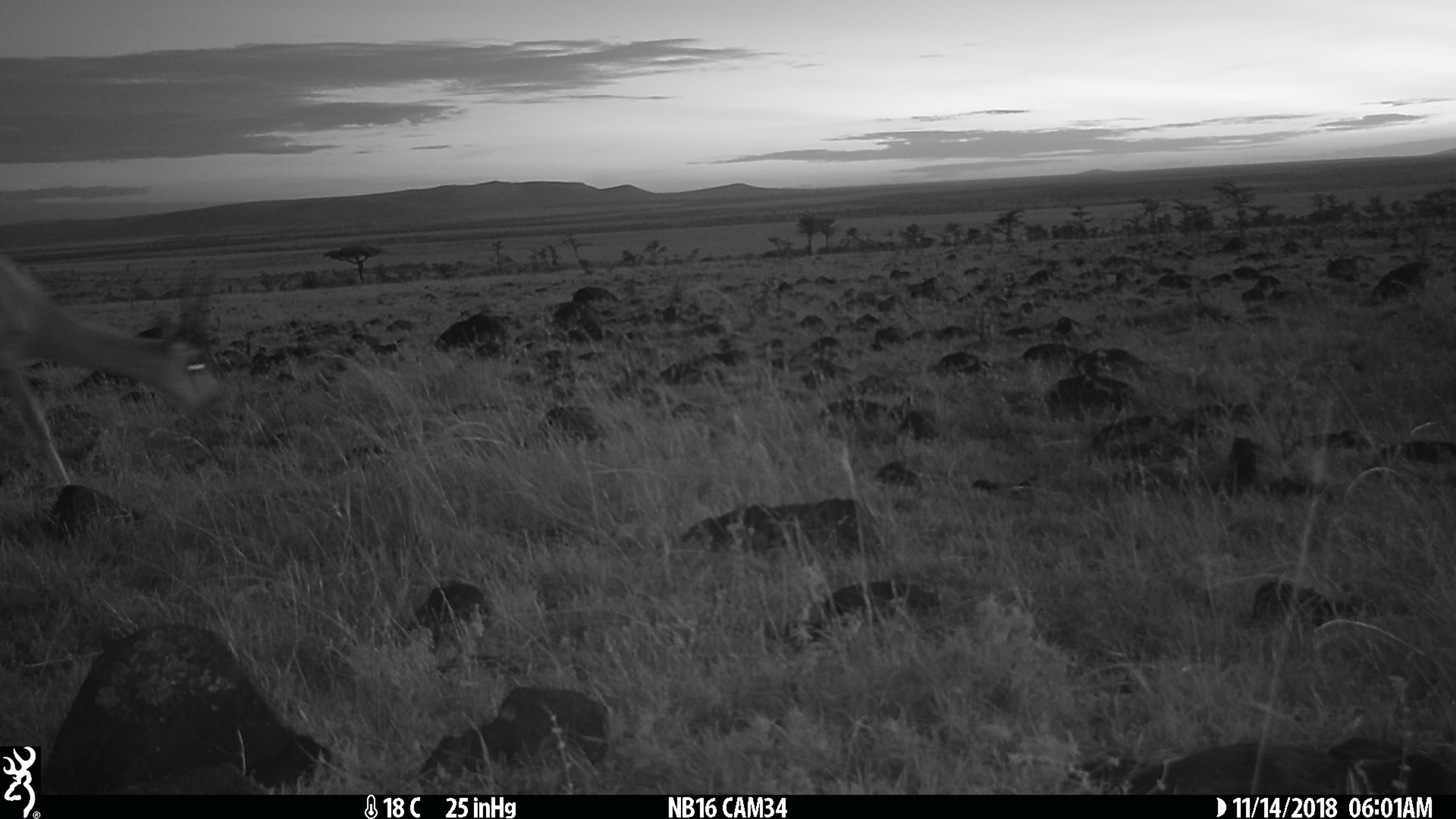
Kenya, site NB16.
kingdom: Animalia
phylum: Chordata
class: Mammalia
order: Artiodactyla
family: Bovidae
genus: Nanger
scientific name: Nanger granti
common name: grant's gazelle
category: gazelle grants